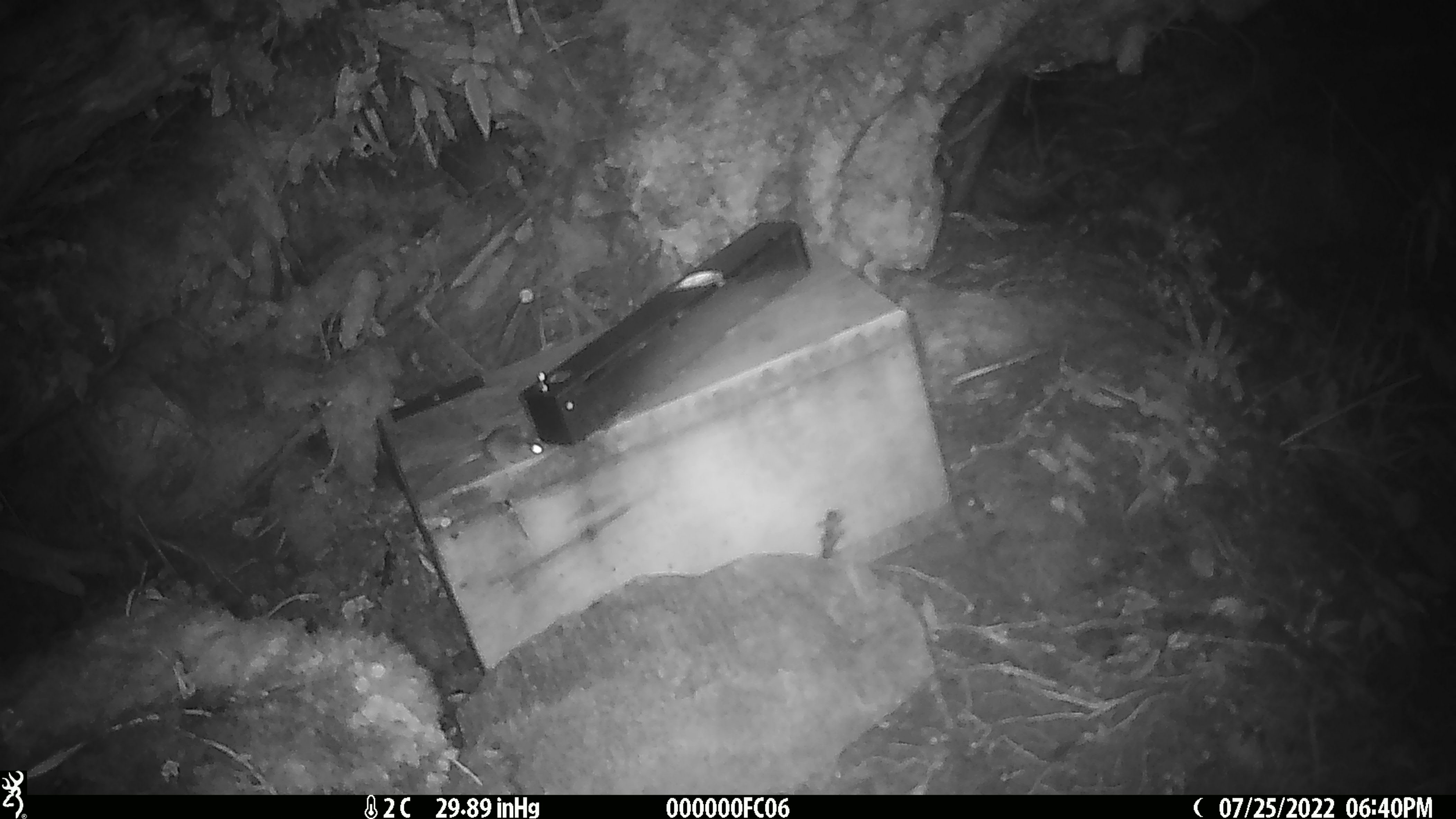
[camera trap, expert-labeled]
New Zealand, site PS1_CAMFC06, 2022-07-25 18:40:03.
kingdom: Animalia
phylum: Chordata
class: Mammalia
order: Rodentia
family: Muridae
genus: Mus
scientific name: Mus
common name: mouse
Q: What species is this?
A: Mouse (Mus).